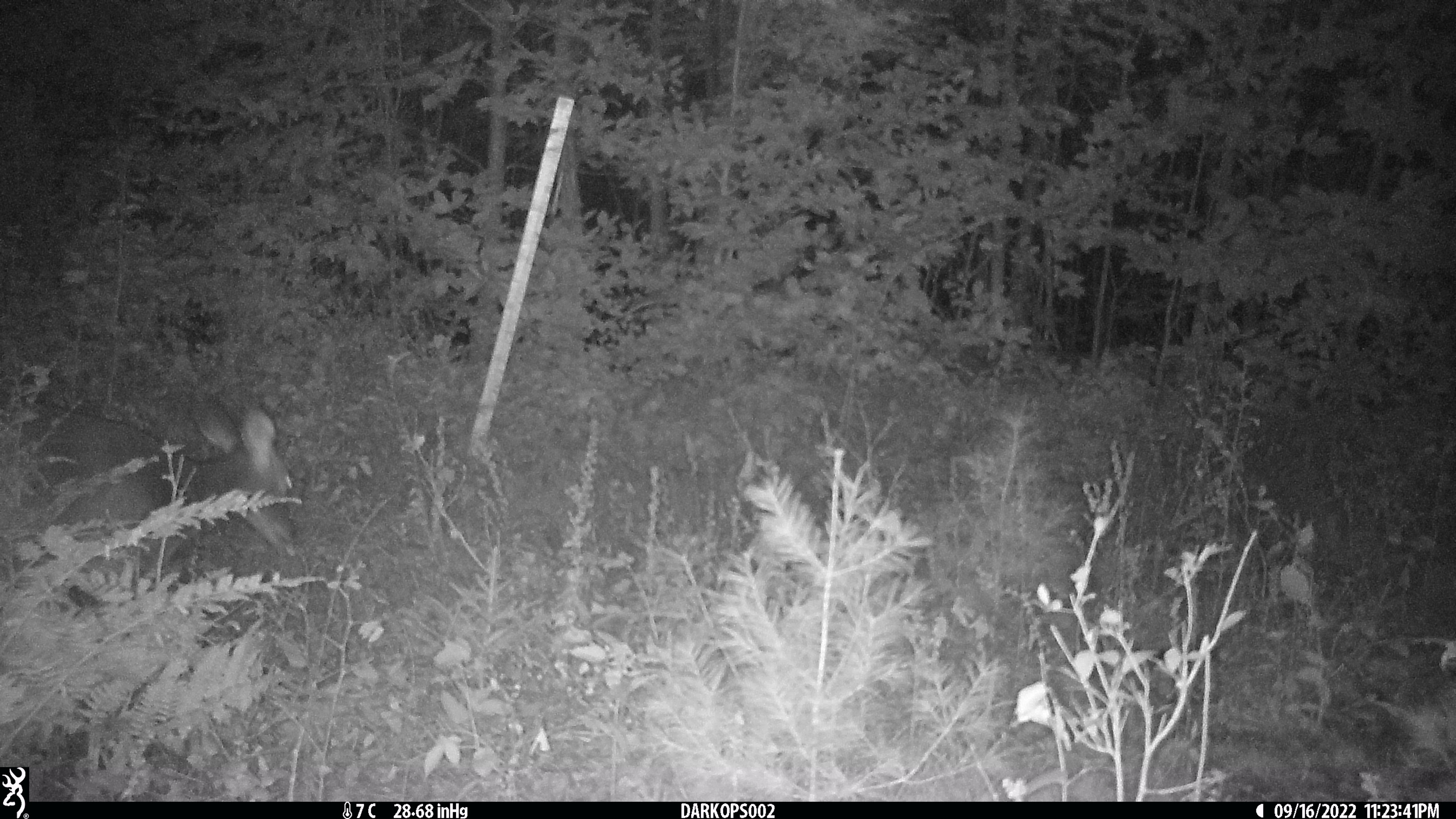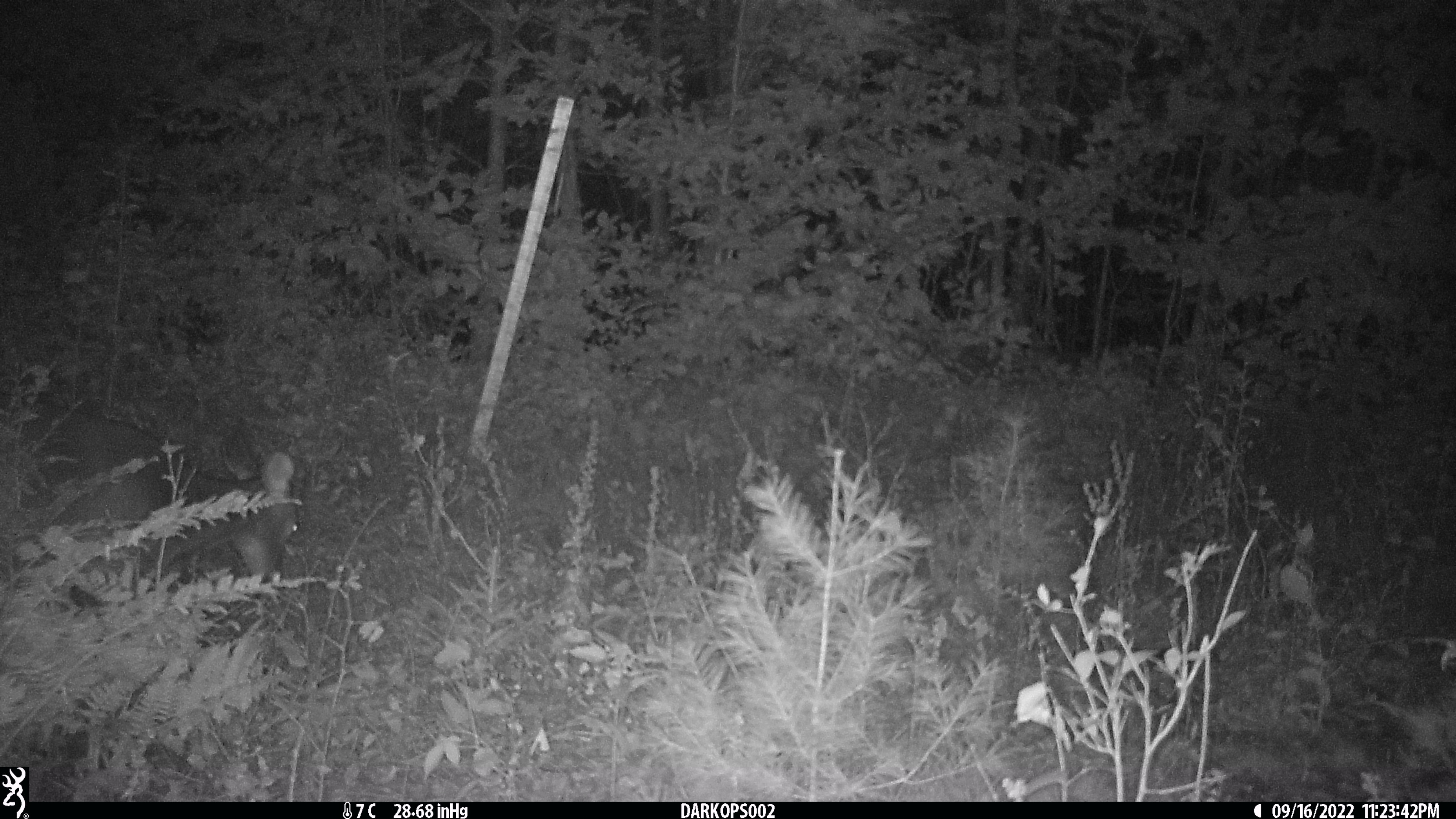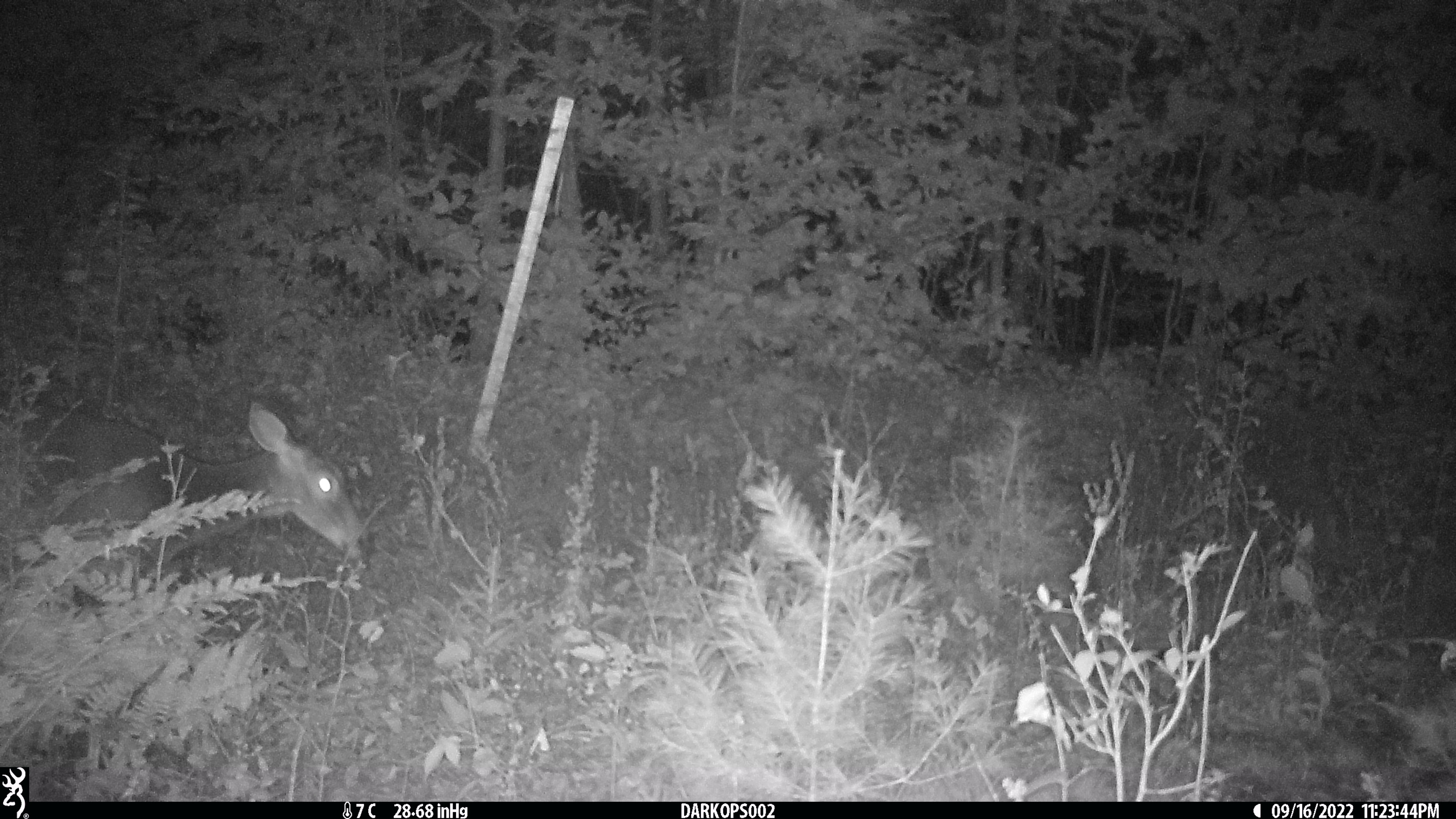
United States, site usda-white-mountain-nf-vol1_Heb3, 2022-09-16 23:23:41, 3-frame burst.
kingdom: Animalia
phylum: Chordata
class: Mammalia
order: Artiodactyla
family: Cervidae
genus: Odocoileus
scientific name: Odocoileus virginianus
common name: white-tailed deer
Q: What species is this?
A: White-tailed deer (Odocoileus virginianus).